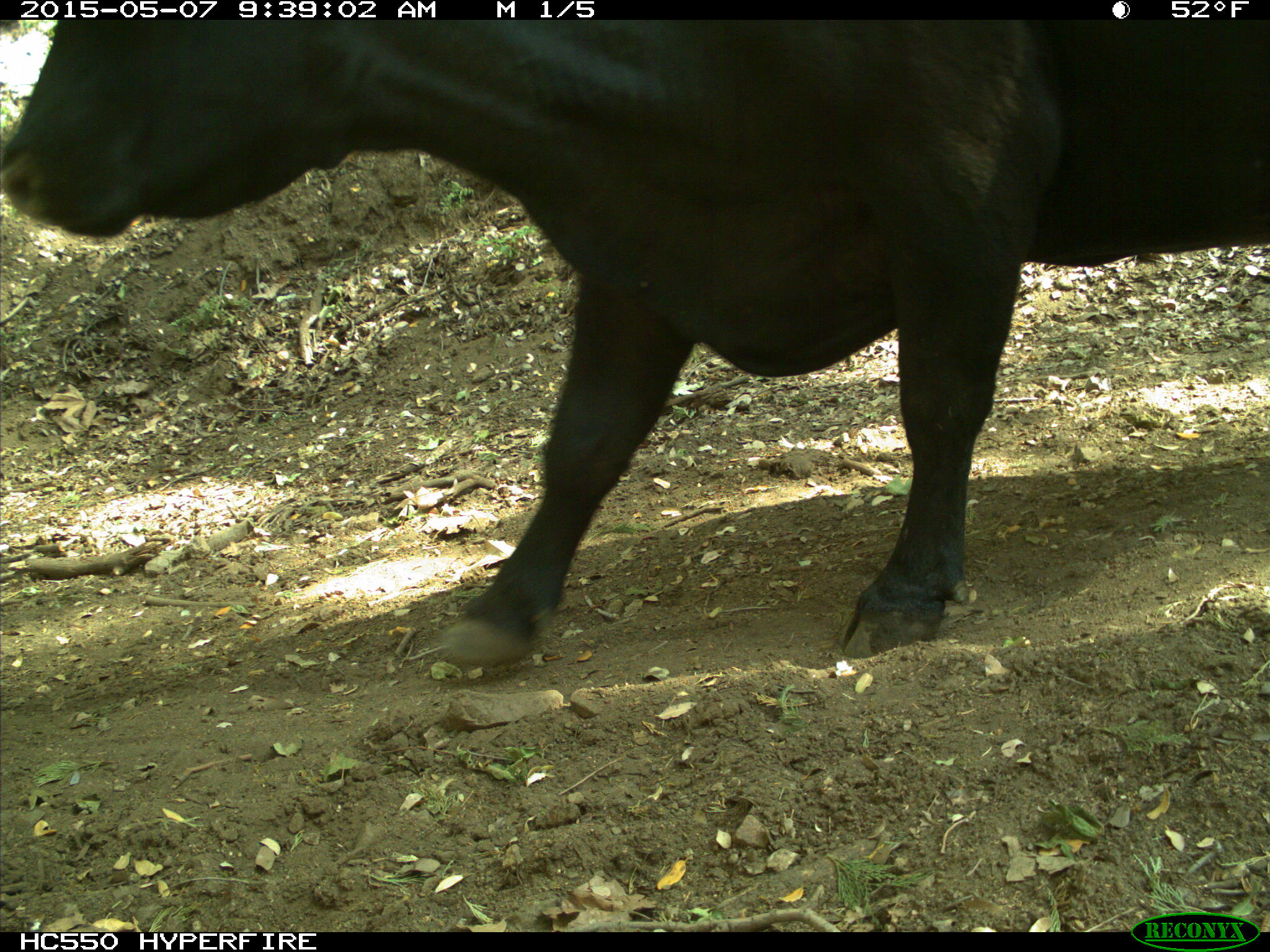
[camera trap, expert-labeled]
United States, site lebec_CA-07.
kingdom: Animalia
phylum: Chordata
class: Mammalia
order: Artiodactyla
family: Bovidae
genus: Bos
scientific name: Bos taurus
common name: domestic cow